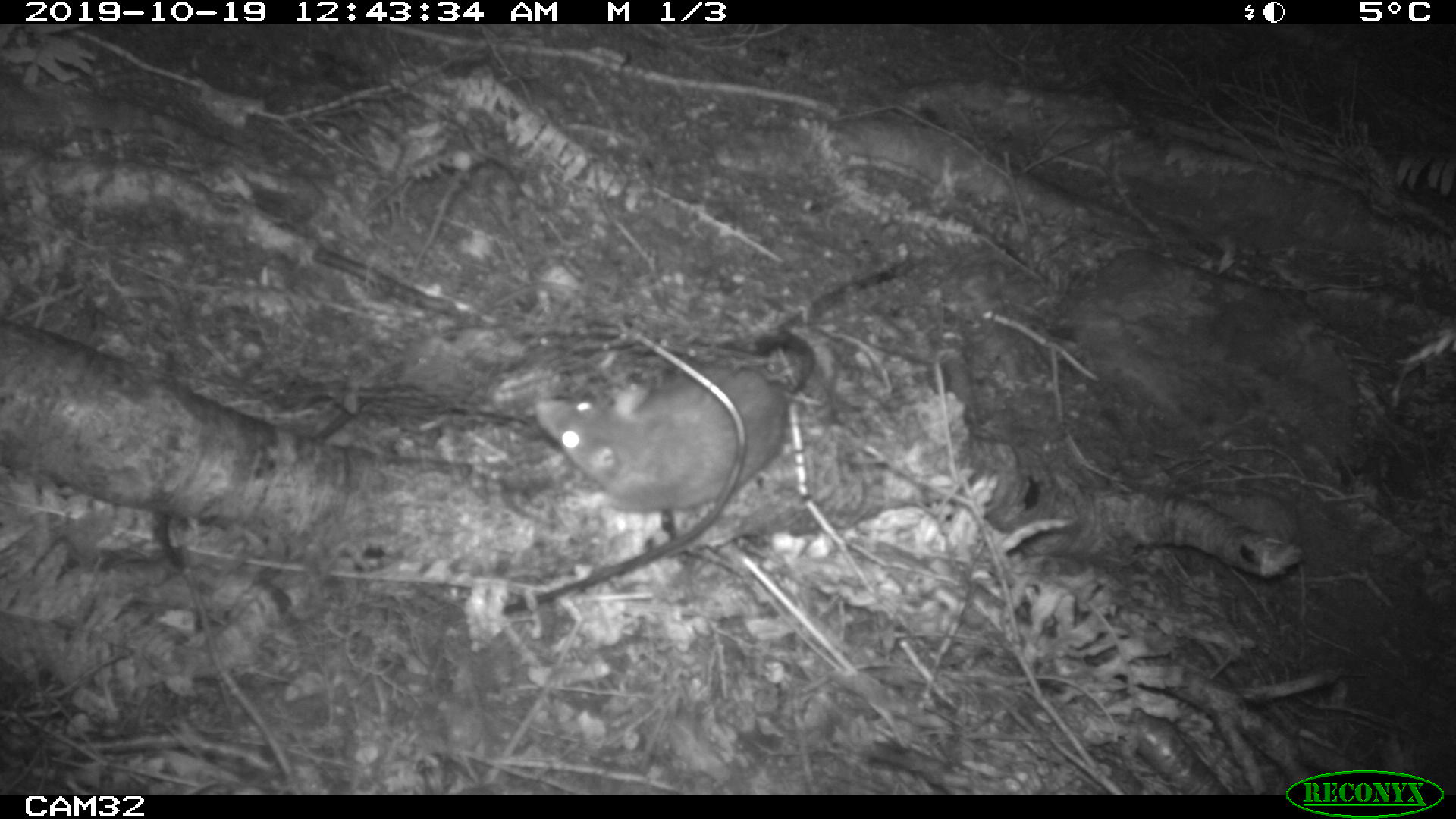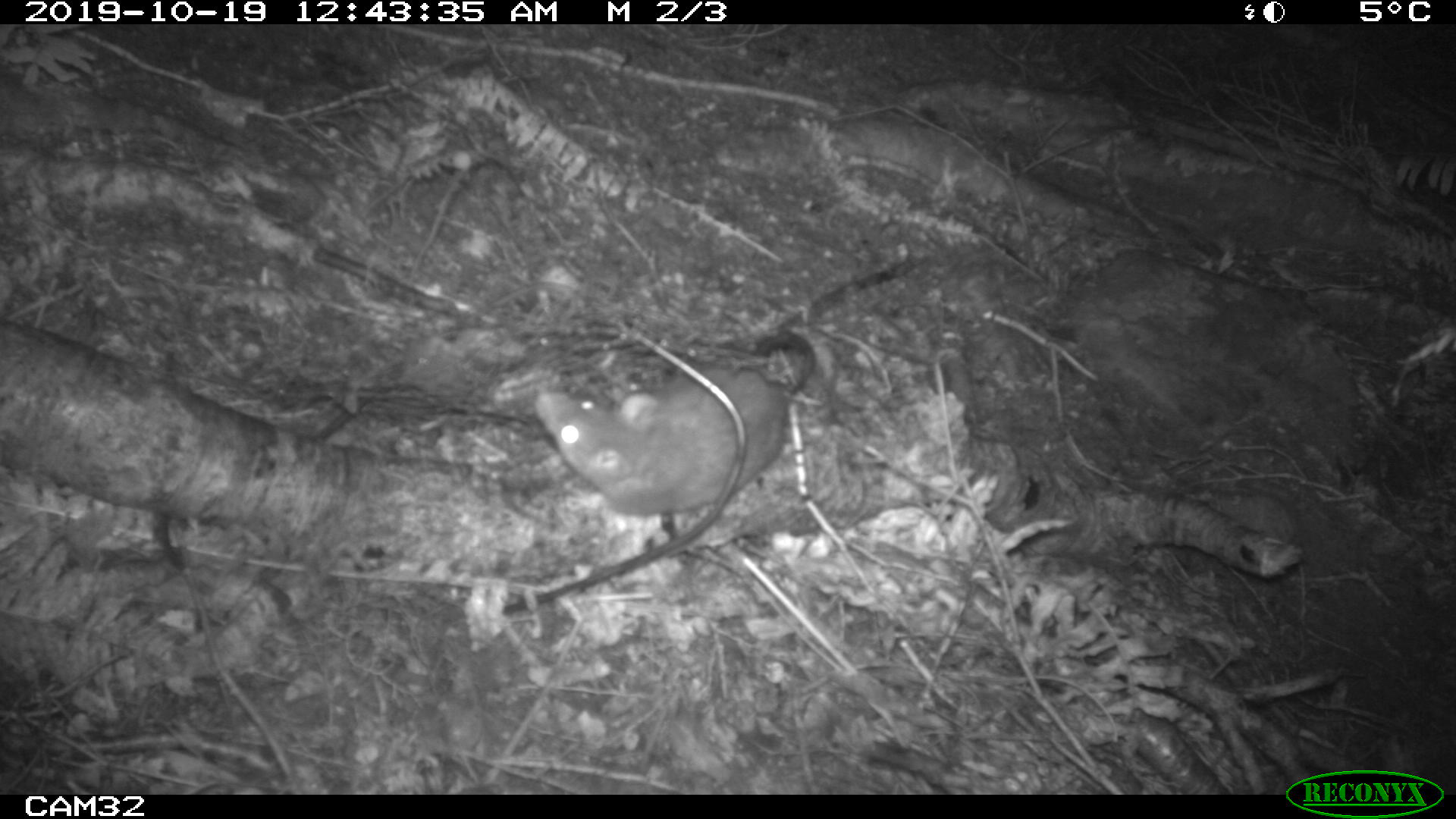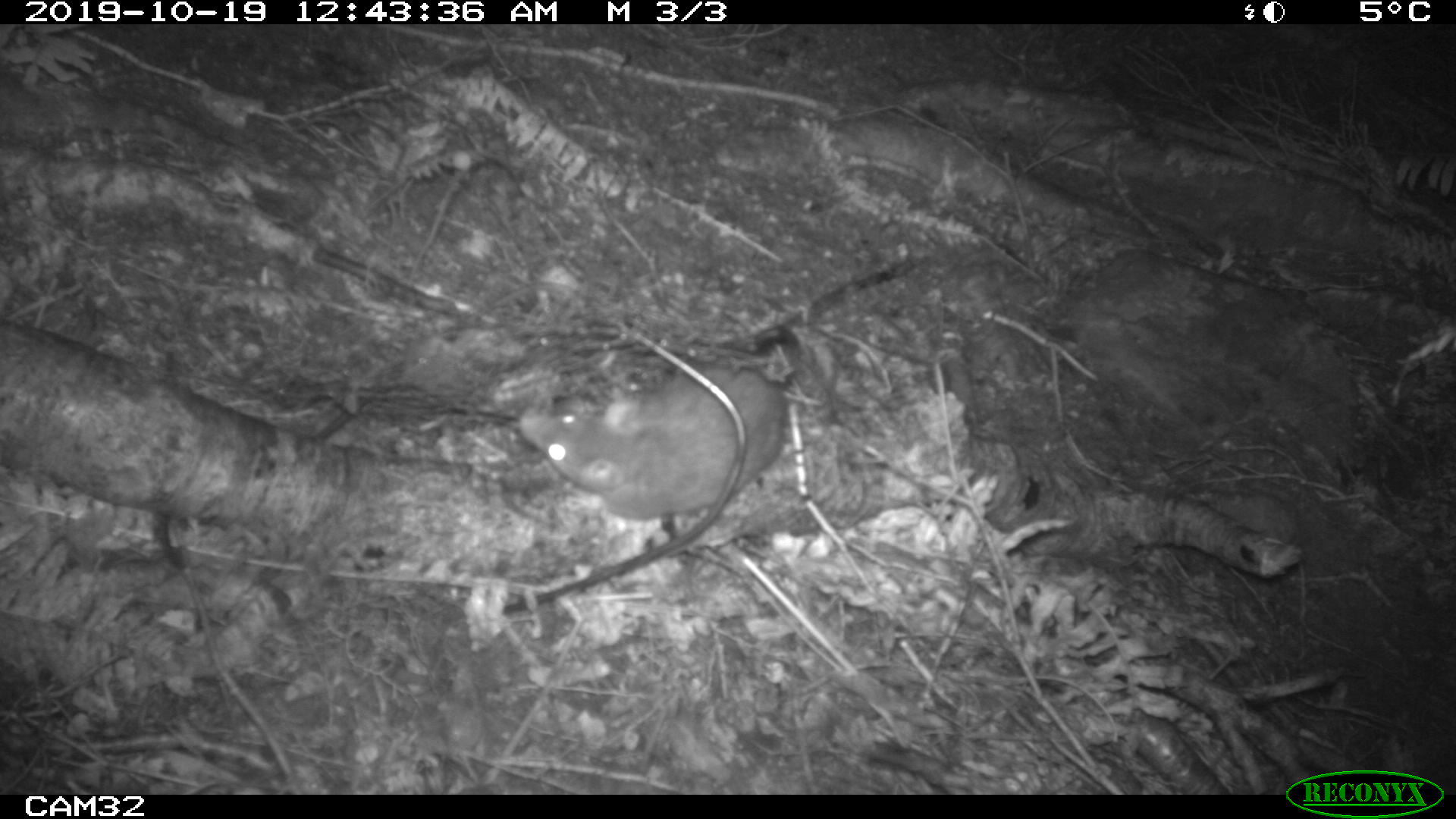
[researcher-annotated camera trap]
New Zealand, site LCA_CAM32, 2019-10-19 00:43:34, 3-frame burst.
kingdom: Animalia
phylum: Chordata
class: Mammalia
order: Rodentia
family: Muridae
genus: Rattus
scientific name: Rattus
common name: rat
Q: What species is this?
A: Rat (Rattus).